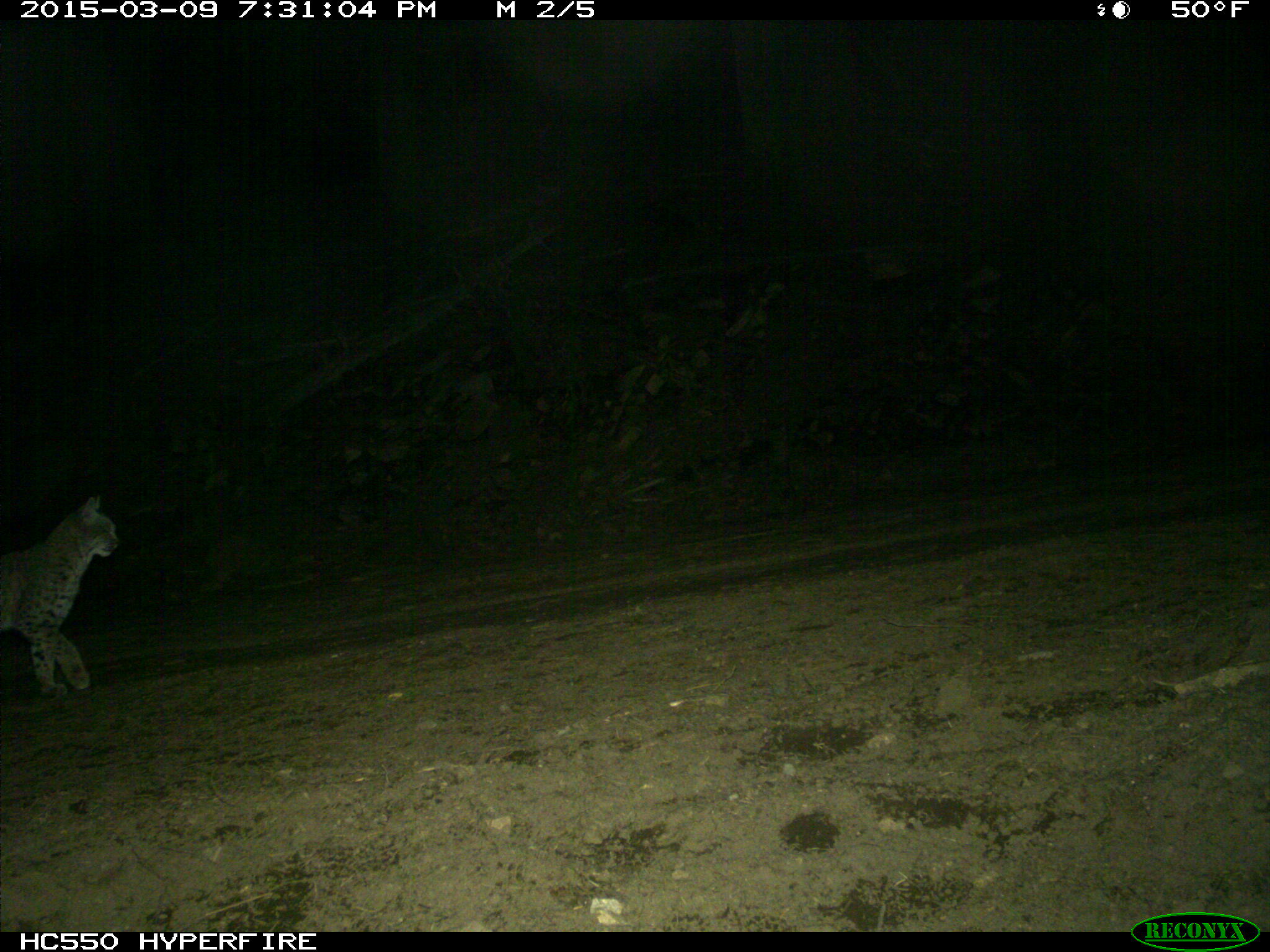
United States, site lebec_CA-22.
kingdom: Animalia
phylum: Chordata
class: Mammalia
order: Carnivora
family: Felidae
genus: Lynx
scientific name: Lynx rufus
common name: bobcat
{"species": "Lynx rufus (bobcat)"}